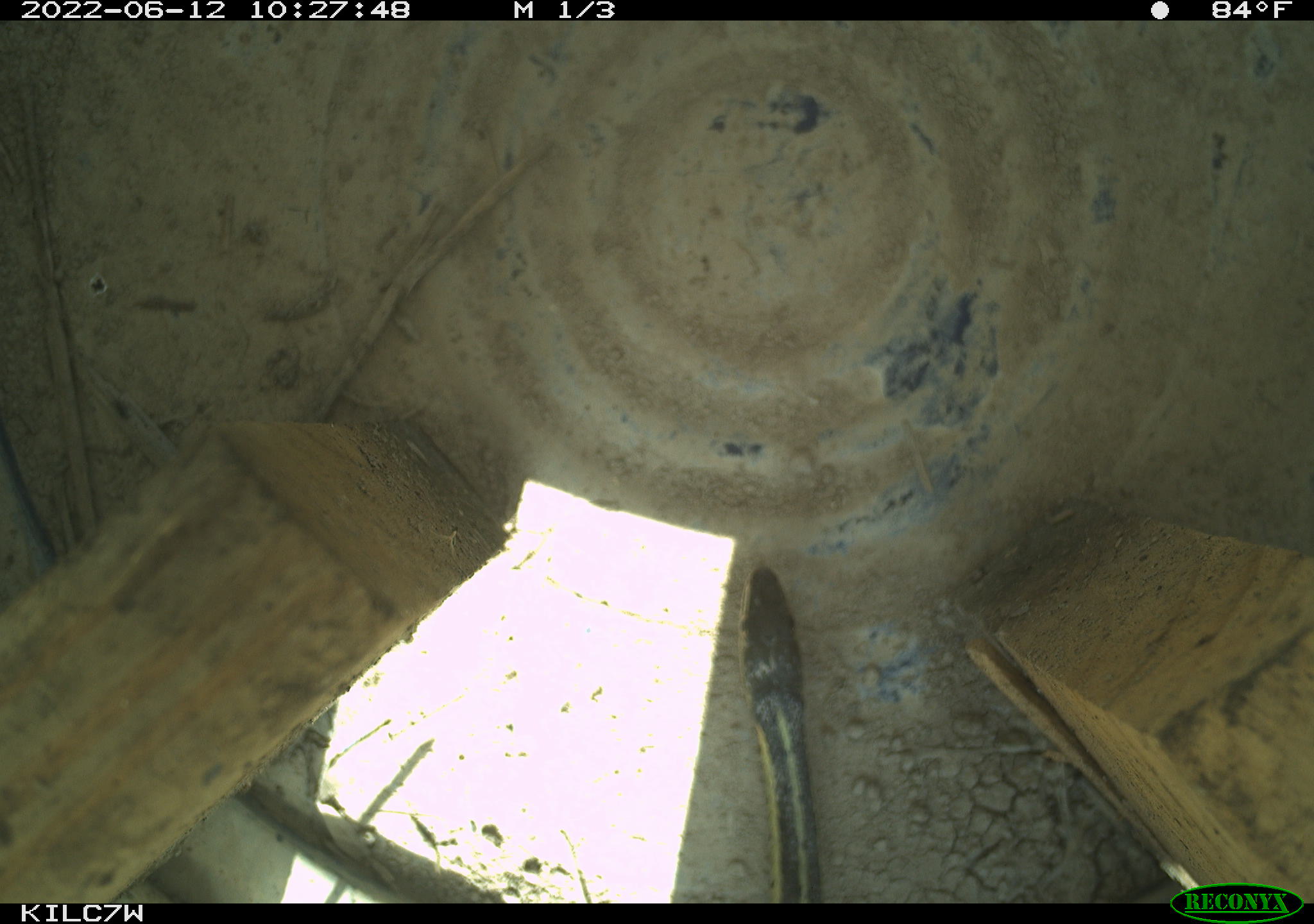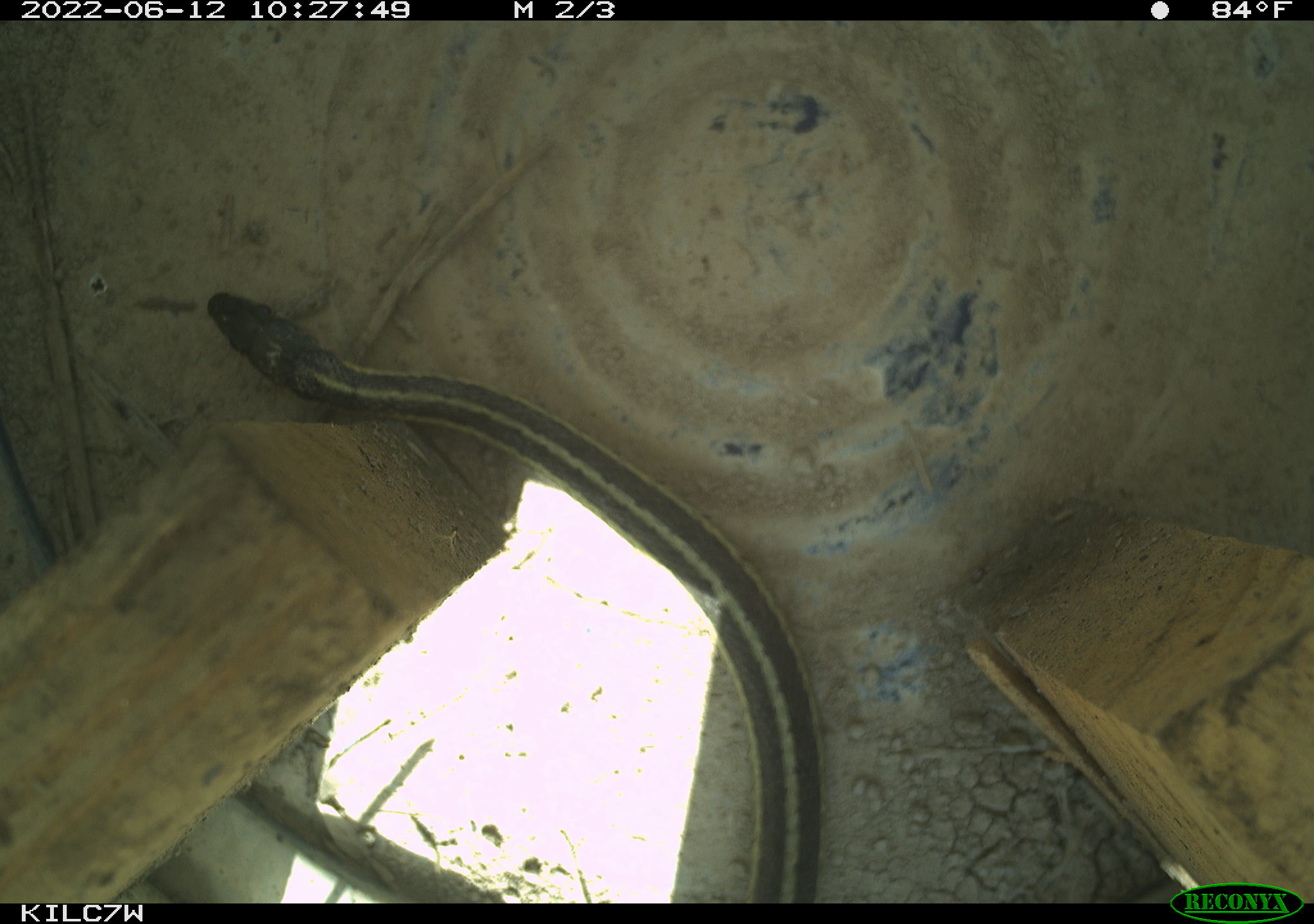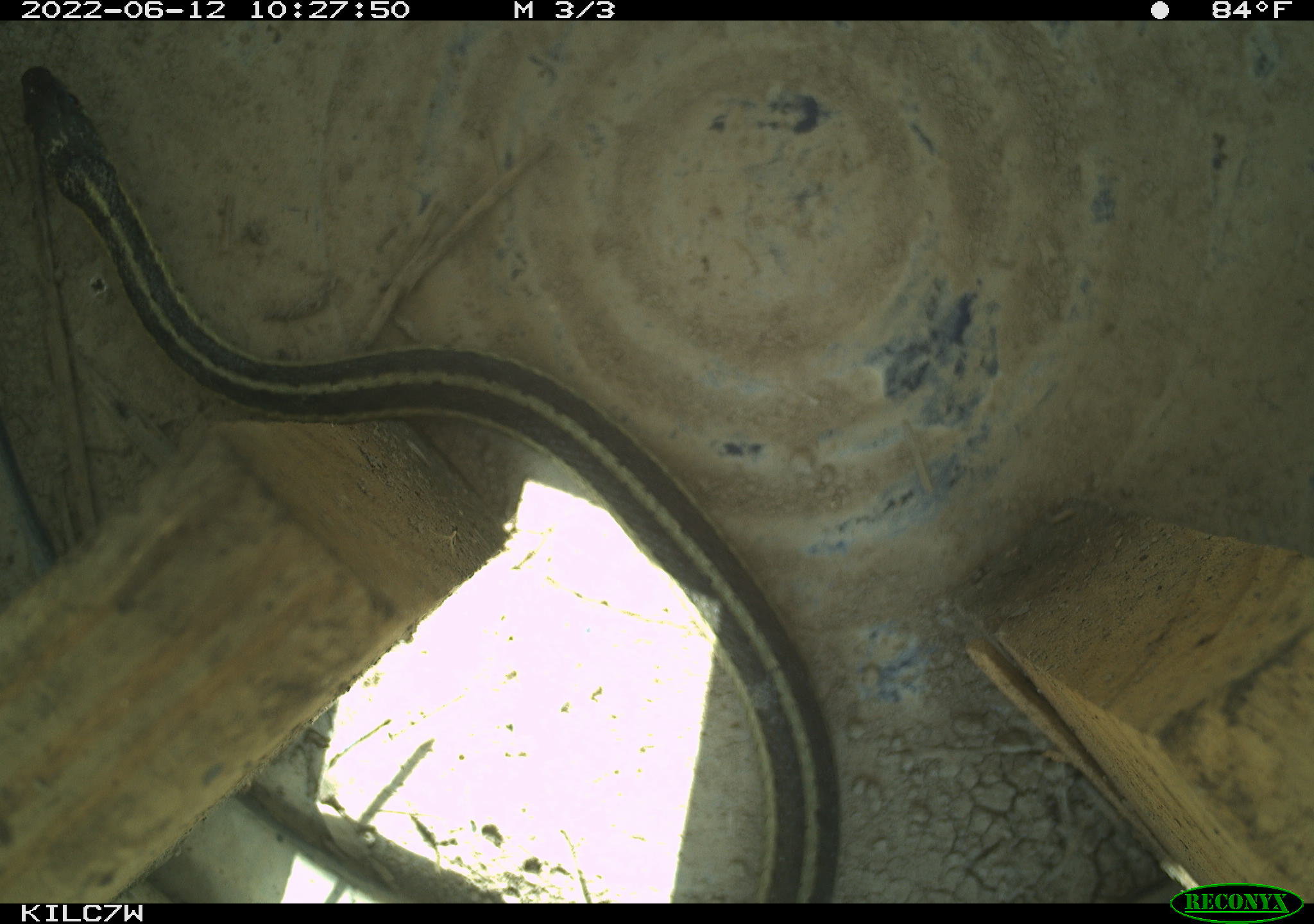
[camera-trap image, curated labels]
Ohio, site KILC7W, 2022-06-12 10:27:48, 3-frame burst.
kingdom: Animalia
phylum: Chordata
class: Reptilia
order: Squamata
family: Colubridae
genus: Thamnophis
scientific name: Thamnophis sirtalis sirtalis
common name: eastern gartersnake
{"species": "eastern gartersnake (Thamnophis sirtalis sirtalis)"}